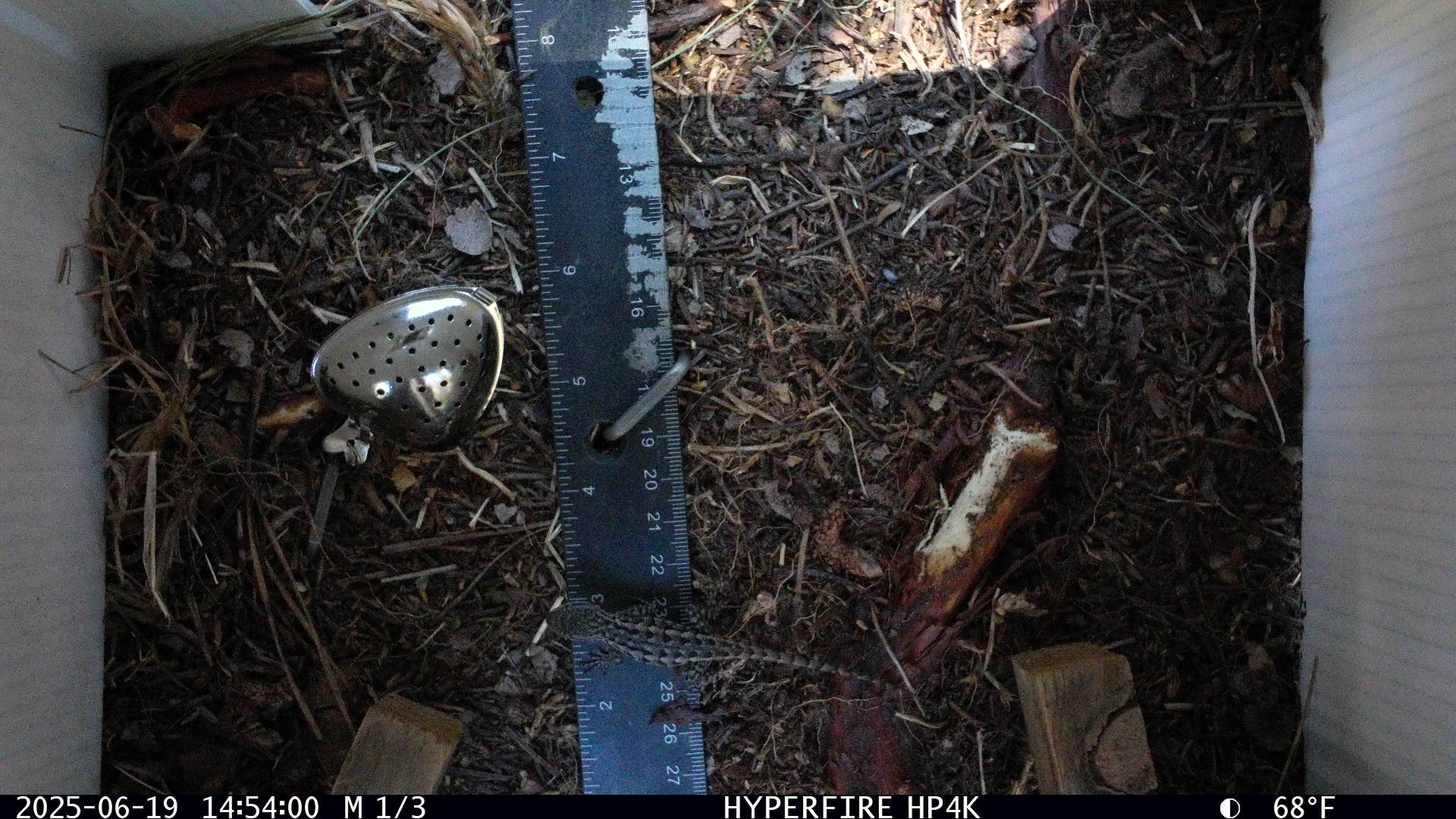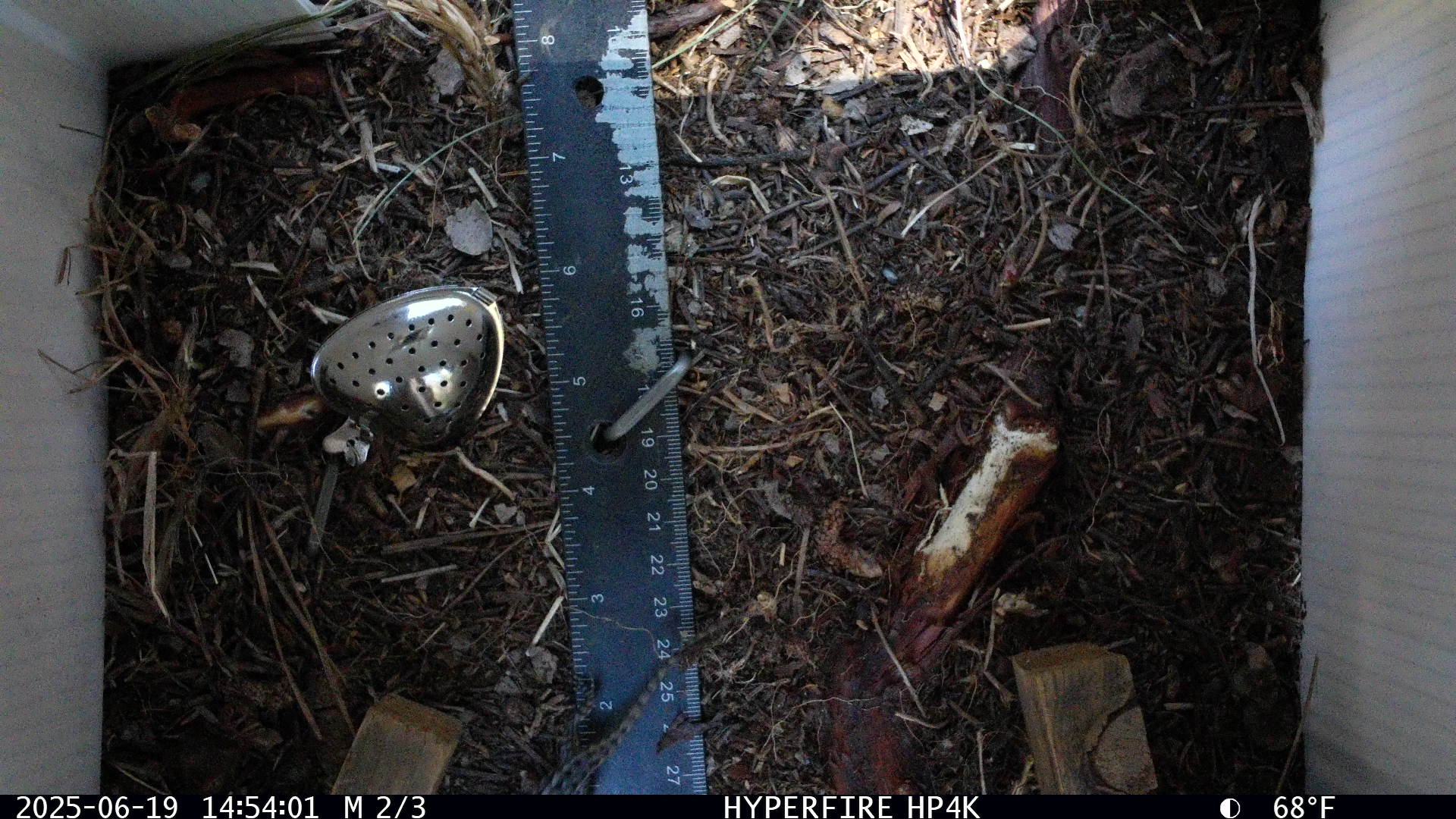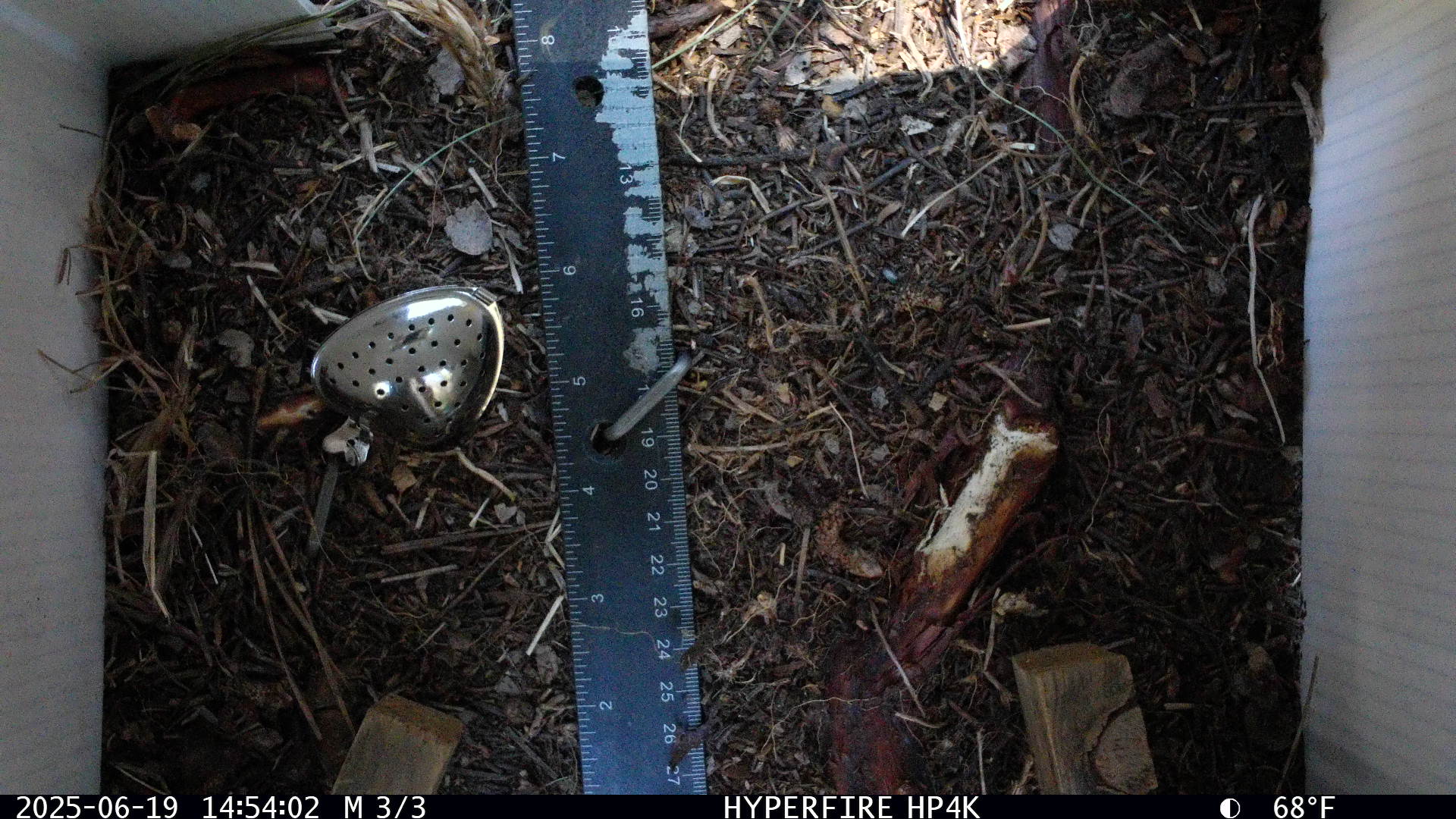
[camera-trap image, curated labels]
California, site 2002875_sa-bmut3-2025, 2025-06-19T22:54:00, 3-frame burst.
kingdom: Animalia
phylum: Chordata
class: Reptilia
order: Squamata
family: Phrynosomatidae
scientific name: Phrynosomatidae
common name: north american spiny lizards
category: sceloporus/uta species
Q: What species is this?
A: Sceloporus/uta species (north american spiny lizards) (Phrynosomatidae).